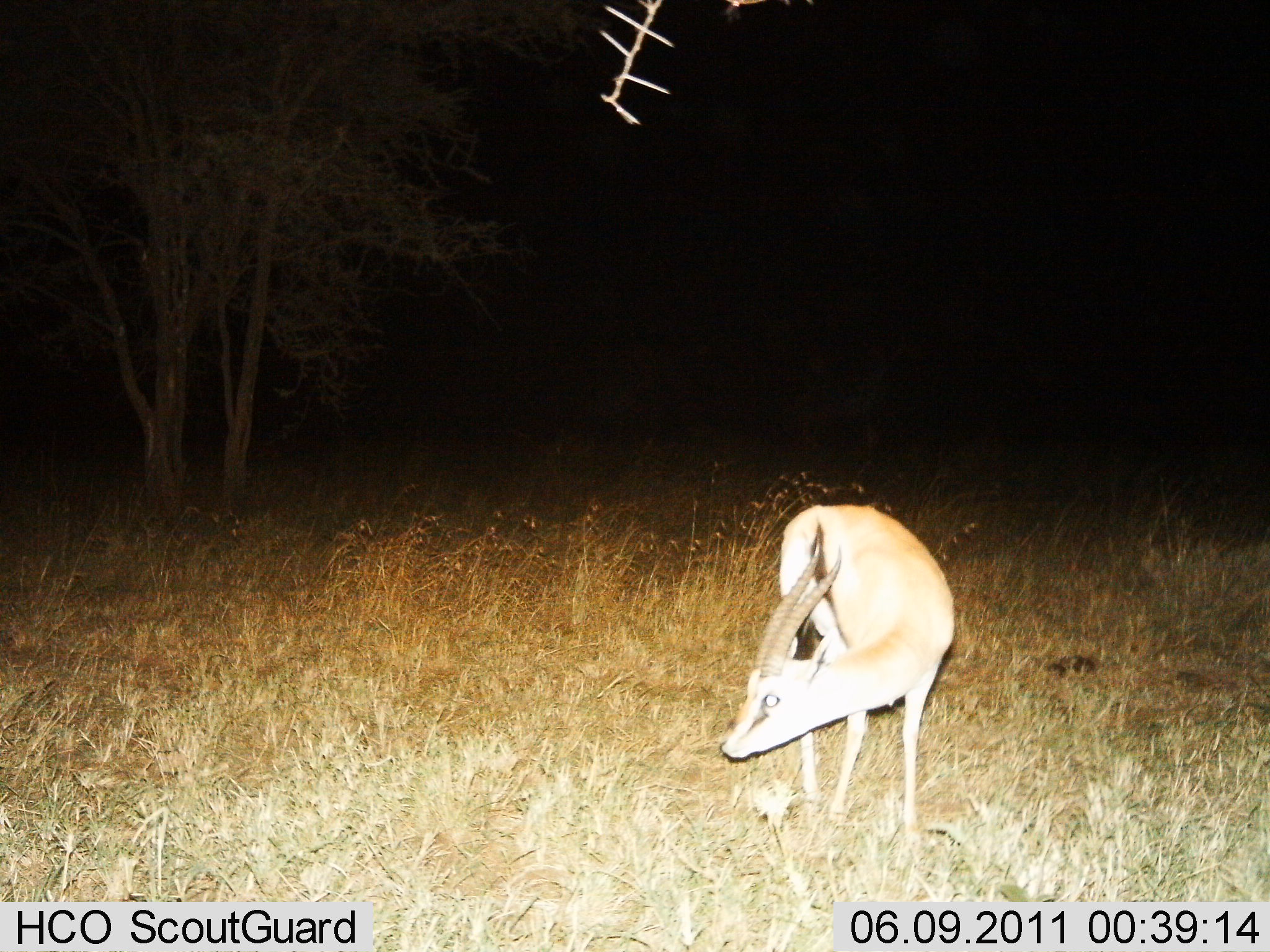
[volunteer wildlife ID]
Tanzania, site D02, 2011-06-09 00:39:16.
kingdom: Animalia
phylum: Chordata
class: Mammalia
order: Artiodactyla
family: Bovidae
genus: Eudorcas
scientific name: Eudorcas thomsonii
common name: thomson's gazelle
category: gazellethomsons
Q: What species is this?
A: Gazellethomsons (thomson's gazelle) (Eudorcas thomsonii).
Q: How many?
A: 1.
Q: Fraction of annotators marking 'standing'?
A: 93%.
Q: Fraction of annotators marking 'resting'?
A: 0%.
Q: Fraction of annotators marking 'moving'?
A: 0%.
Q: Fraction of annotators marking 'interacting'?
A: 0%.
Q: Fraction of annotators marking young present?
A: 0%.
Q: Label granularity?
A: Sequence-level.